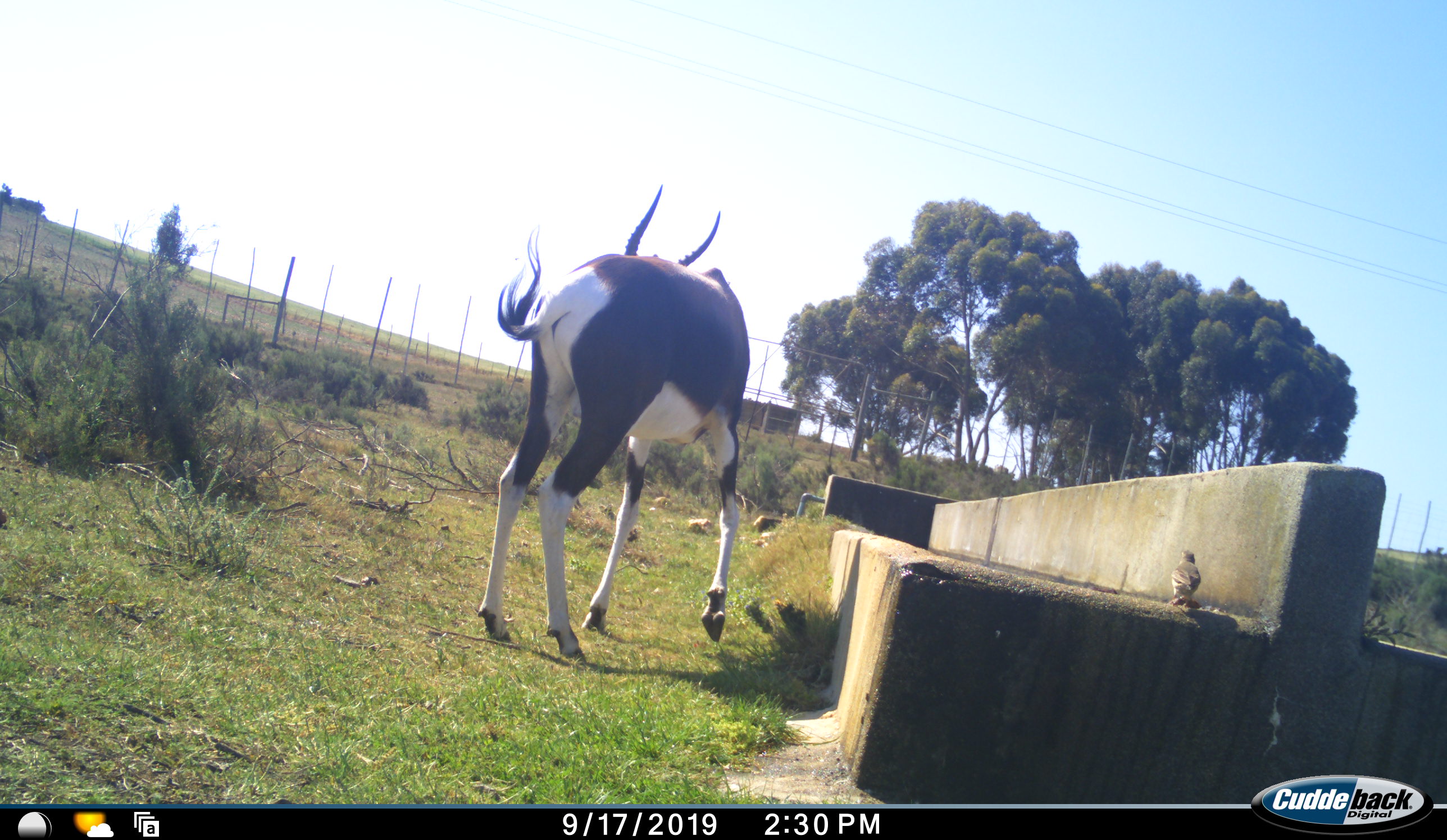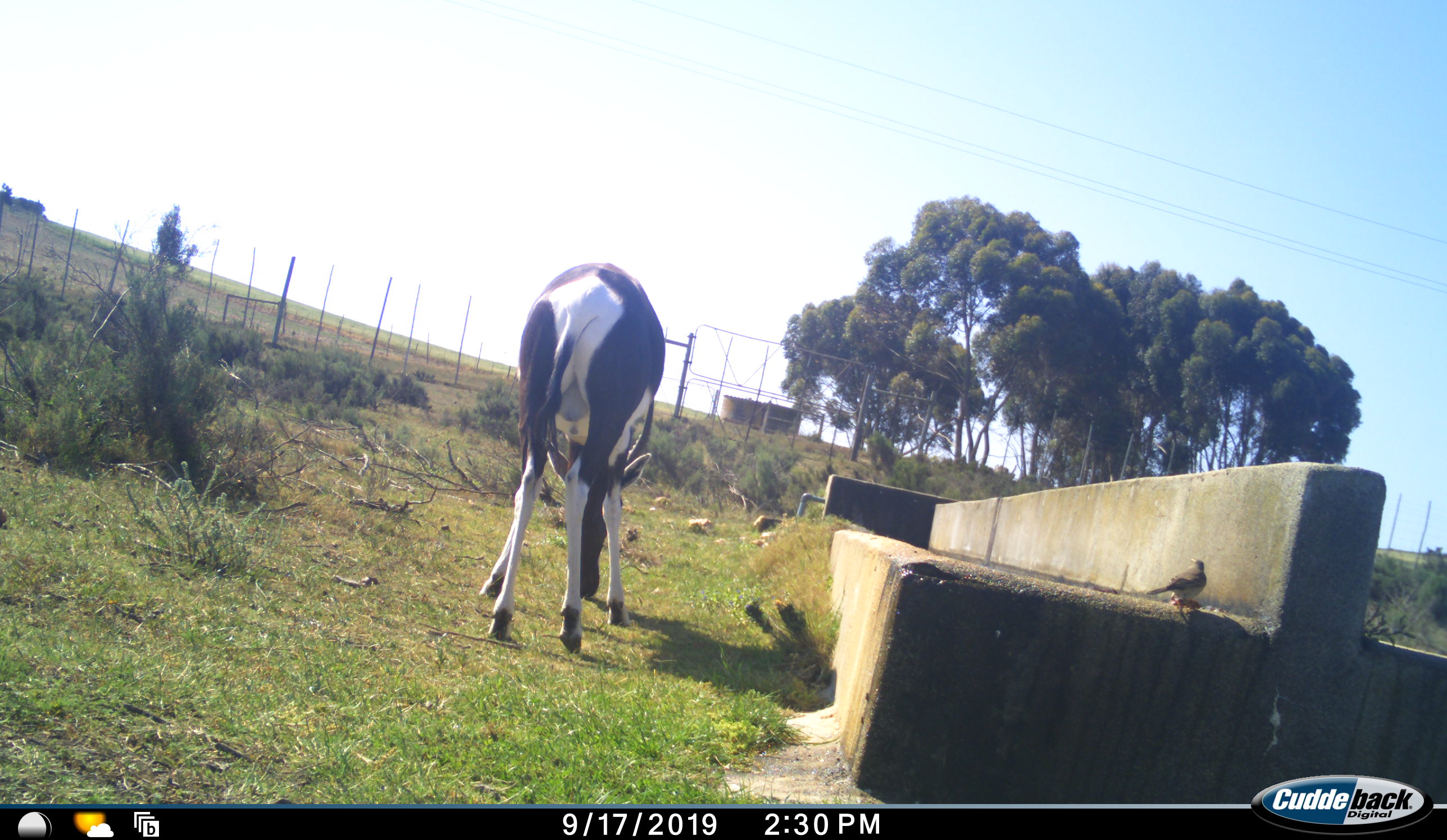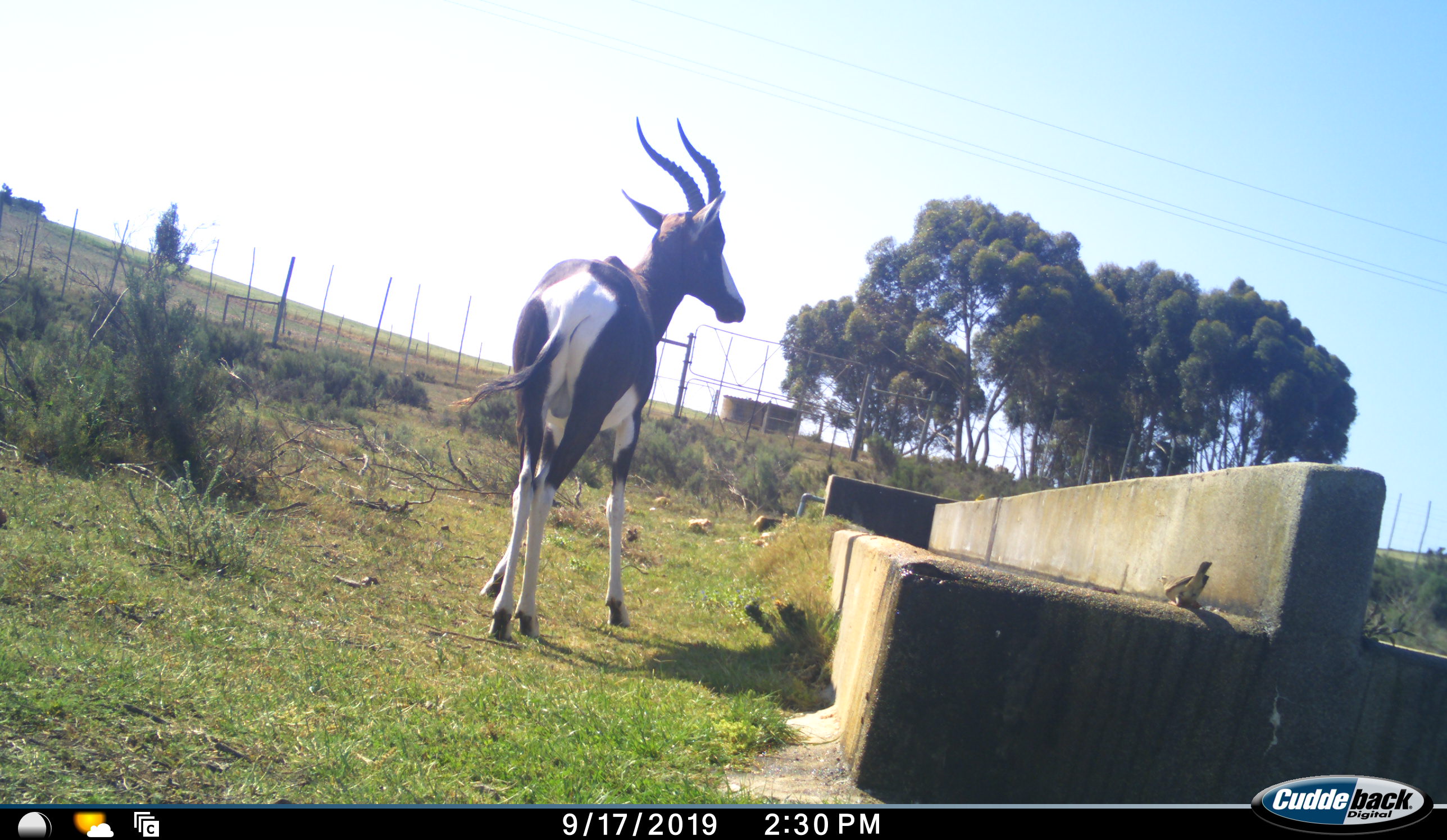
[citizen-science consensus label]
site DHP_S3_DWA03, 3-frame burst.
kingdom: Animalia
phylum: Chordata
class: Aves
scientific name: Aves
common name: bird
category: birdother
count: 1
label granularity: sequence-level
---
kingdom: Animalia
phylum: Chordata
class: Mammalia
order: Artiodactyla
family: Bovidae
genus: Damaliscus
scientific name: Damaliscus pygargus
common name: bontebok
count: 1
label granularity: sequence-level